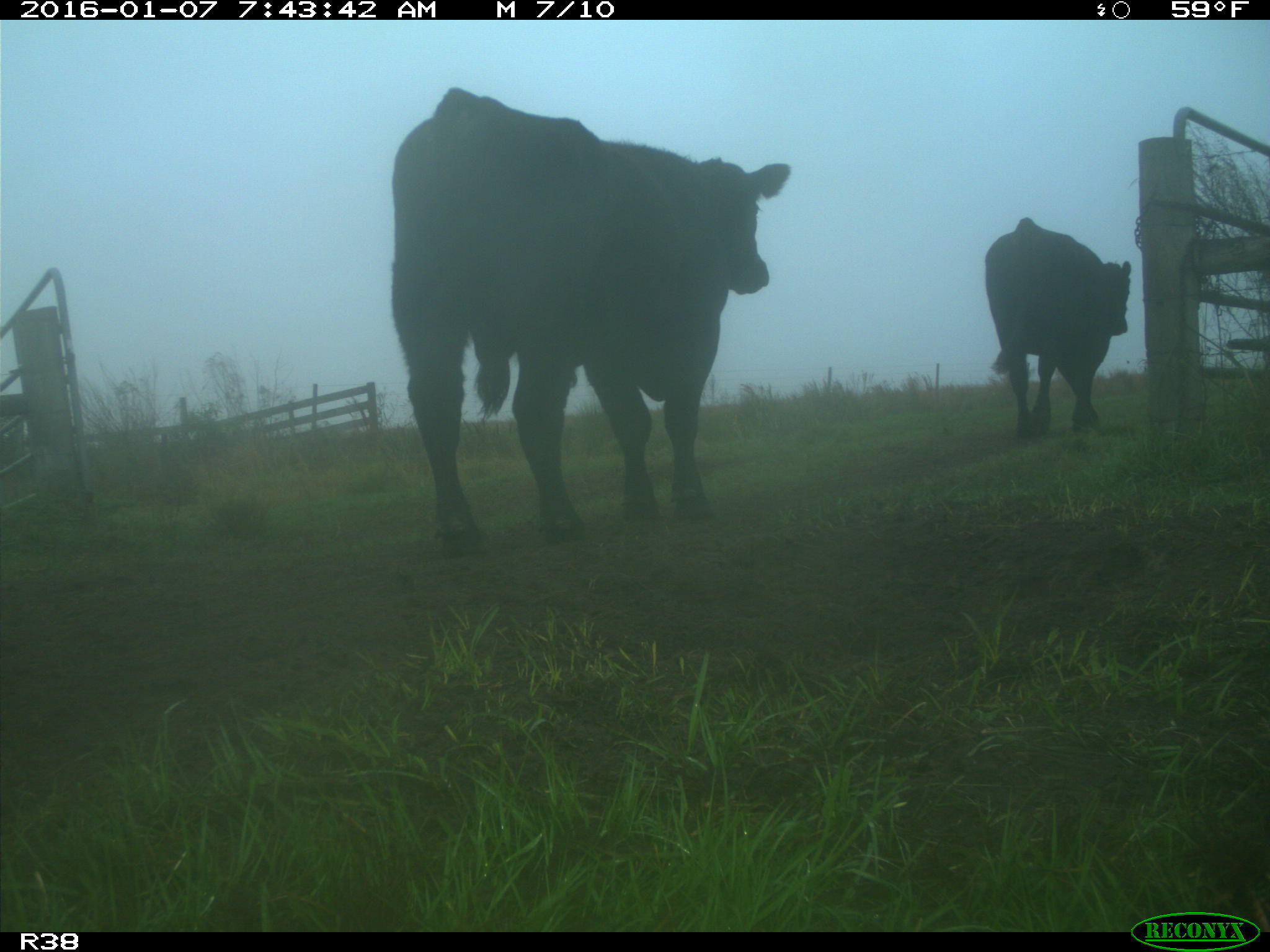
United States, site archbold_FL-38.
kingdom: Animalia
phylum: Chordata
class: Mammalia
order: Artiodactyla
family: Bovidae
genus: Bos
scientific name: Bos taurus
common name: domestic cow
Bos taurus (domestic cow).